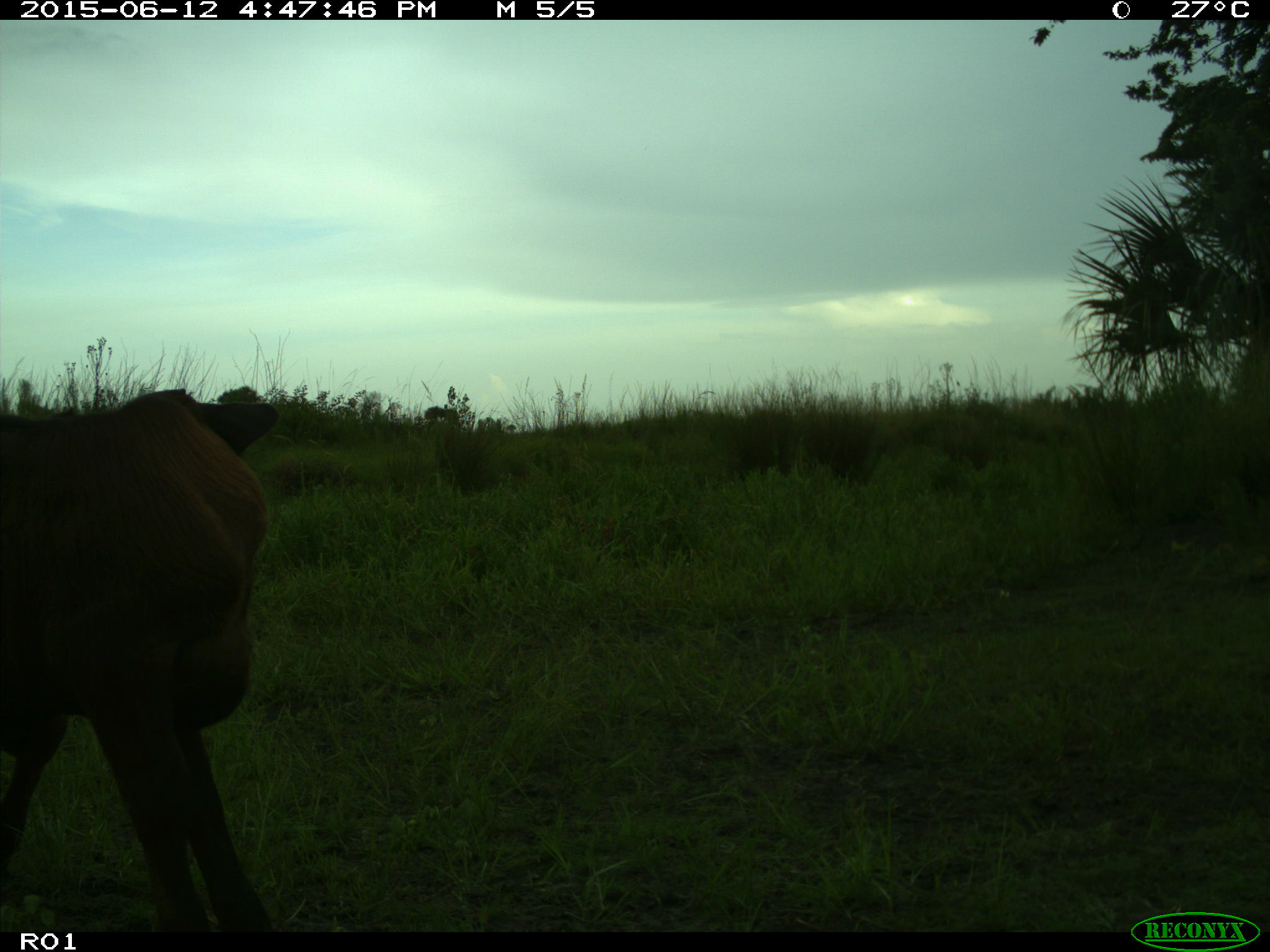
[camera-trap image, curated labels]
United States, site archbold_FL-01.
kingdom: Animalia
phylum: Chordata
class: Mammalia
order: Artiodactyla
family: Bovidae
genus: Bos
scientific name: Bos taurus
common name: domestic cow